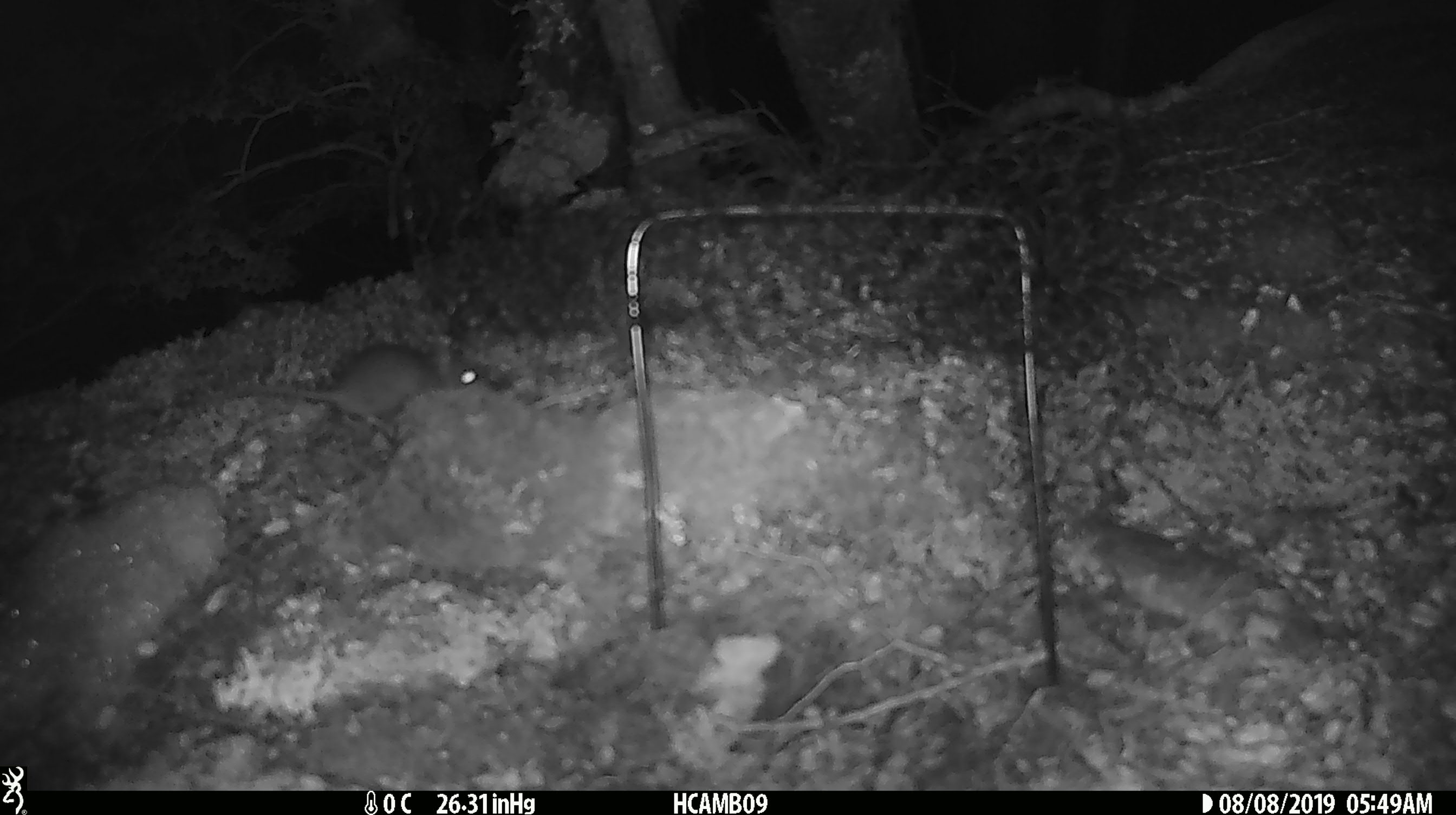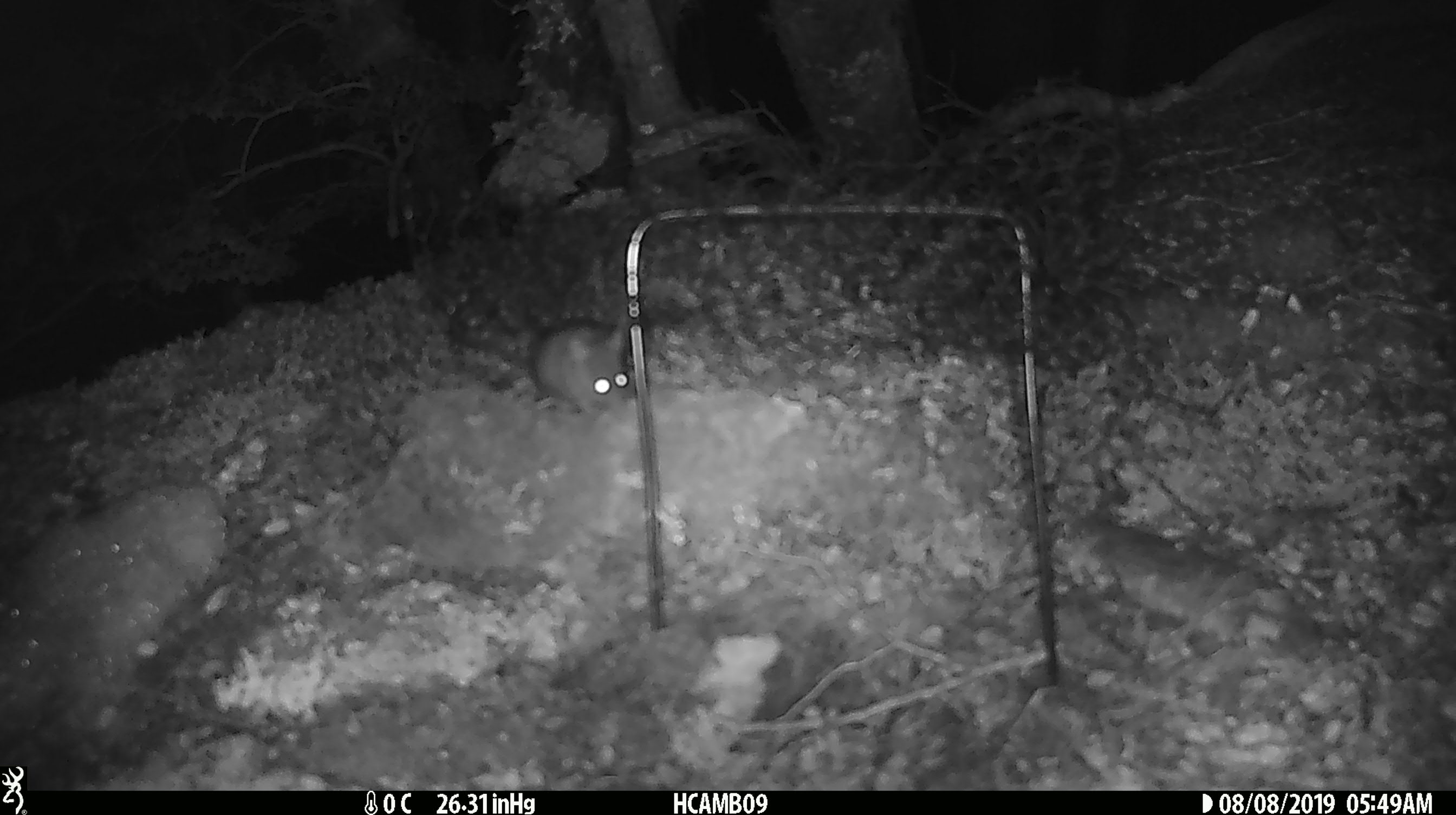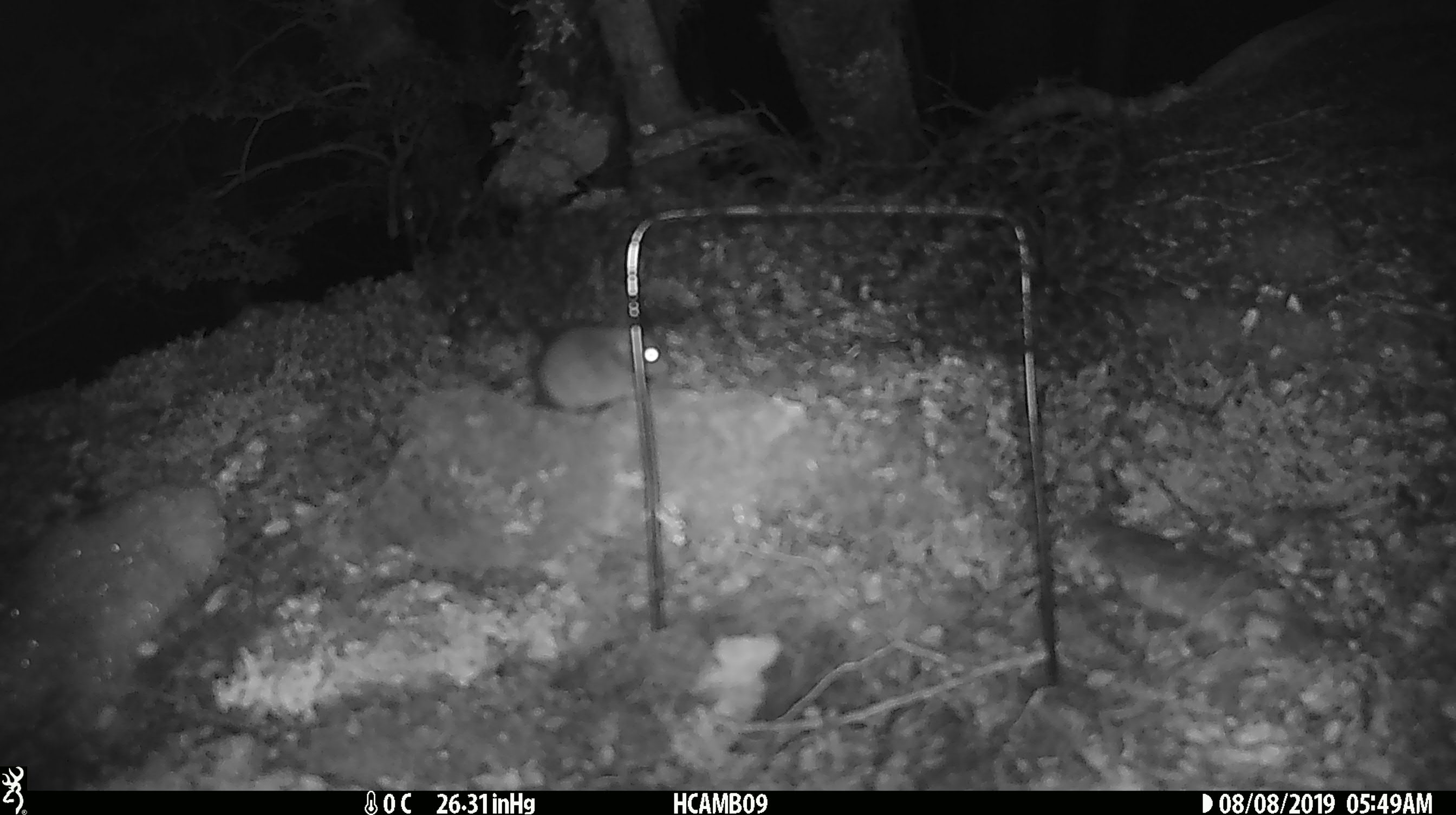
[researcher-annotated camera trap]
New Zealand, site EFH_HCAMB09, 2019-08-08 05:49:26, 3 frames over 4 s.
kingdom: Animalia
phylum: Chordata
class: Mammalia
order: Rodentia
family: Muridae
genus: Mus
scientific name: Mus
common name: mouse